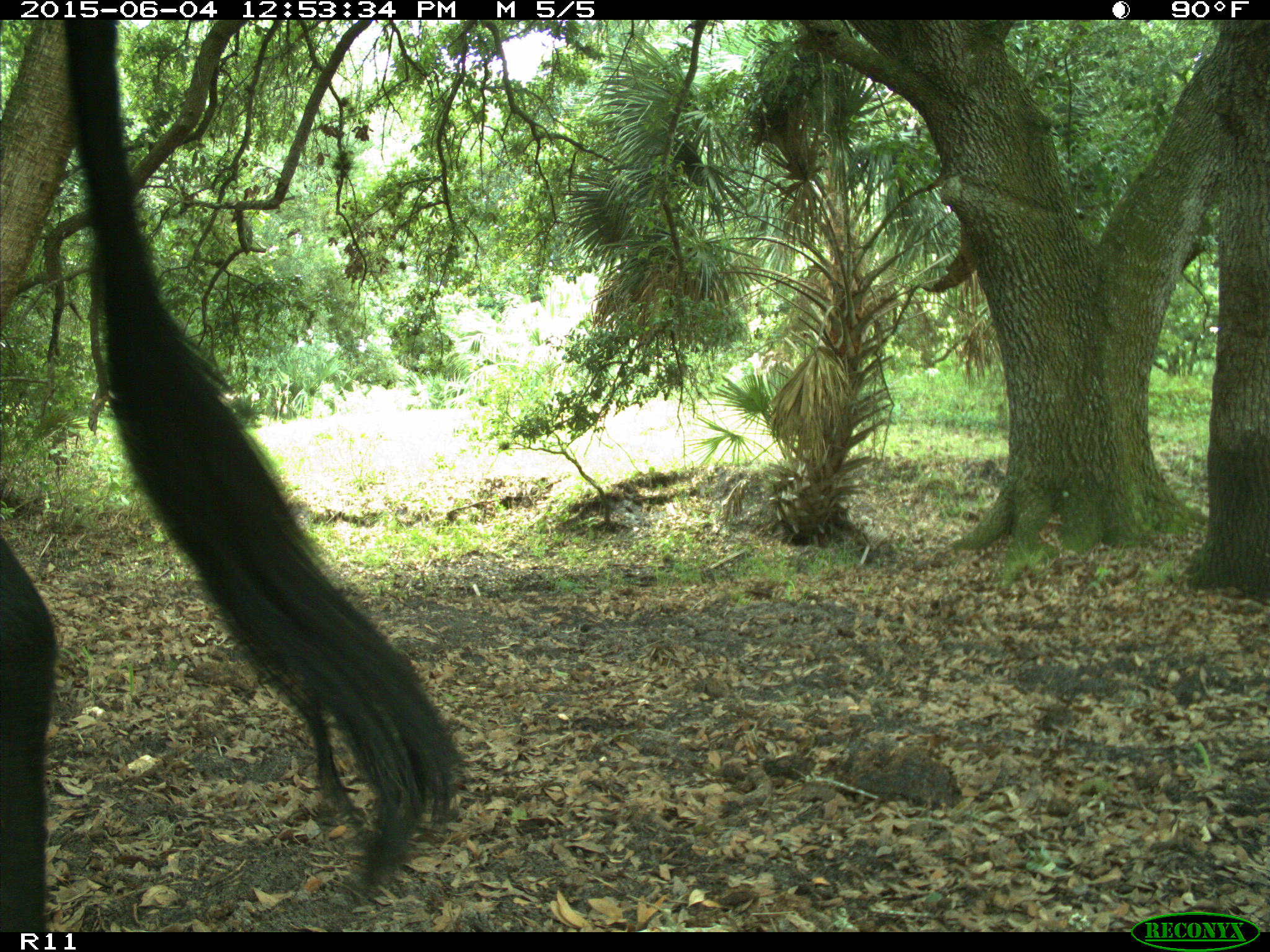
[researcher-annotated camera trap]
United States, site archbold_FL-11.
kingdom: Animalia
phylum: Chordata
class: Mammalia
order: Artiodactyla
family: Bovidae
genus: Bos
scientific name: Bos taurus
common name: domestic cow